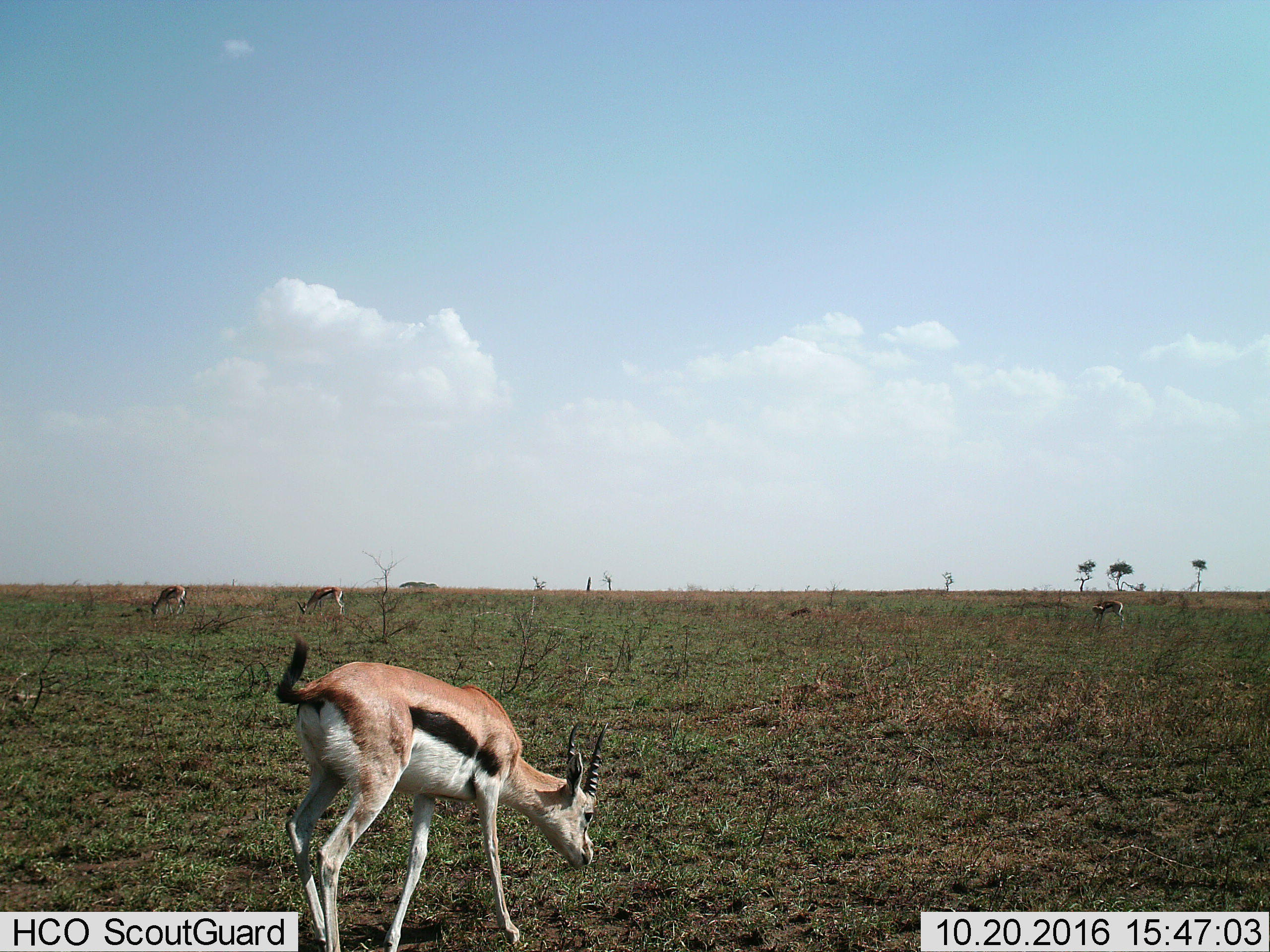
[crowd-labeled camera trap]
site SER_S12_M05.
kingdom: Animalia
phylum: Chordata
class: Mammalia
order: Artiodactyla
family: Bovidae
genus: Eudorcas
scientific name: Eudorcas thomsonii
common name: thomson's gazelle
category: gazellethomsons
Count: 4.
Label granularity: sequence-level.